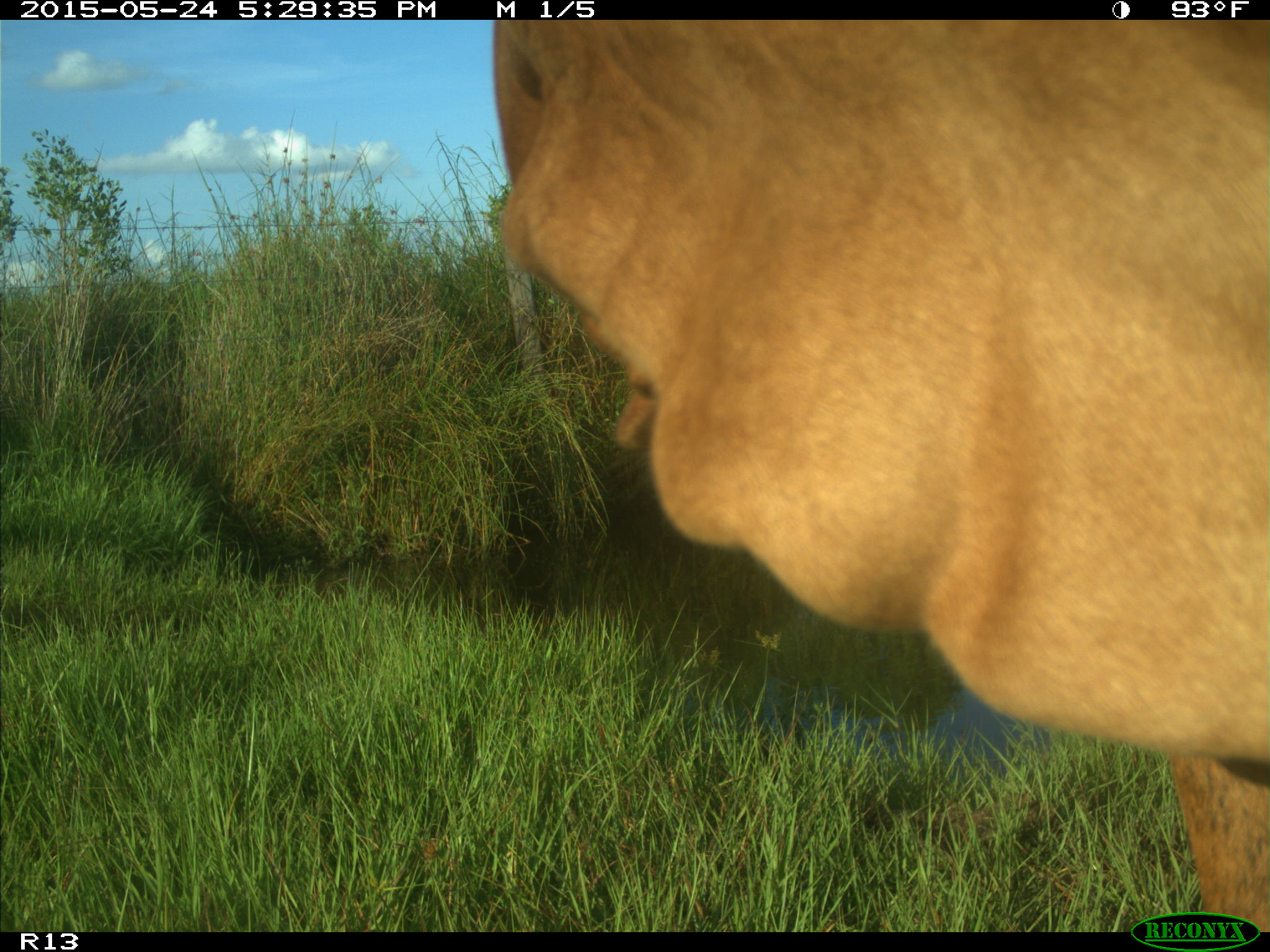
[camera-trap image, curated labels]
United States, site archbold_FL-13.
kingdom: Animalia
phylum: Chordata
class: Mammalia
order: Artiodactyla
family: Bovidae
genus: Bos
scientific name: Bos taurus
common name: domestic cow